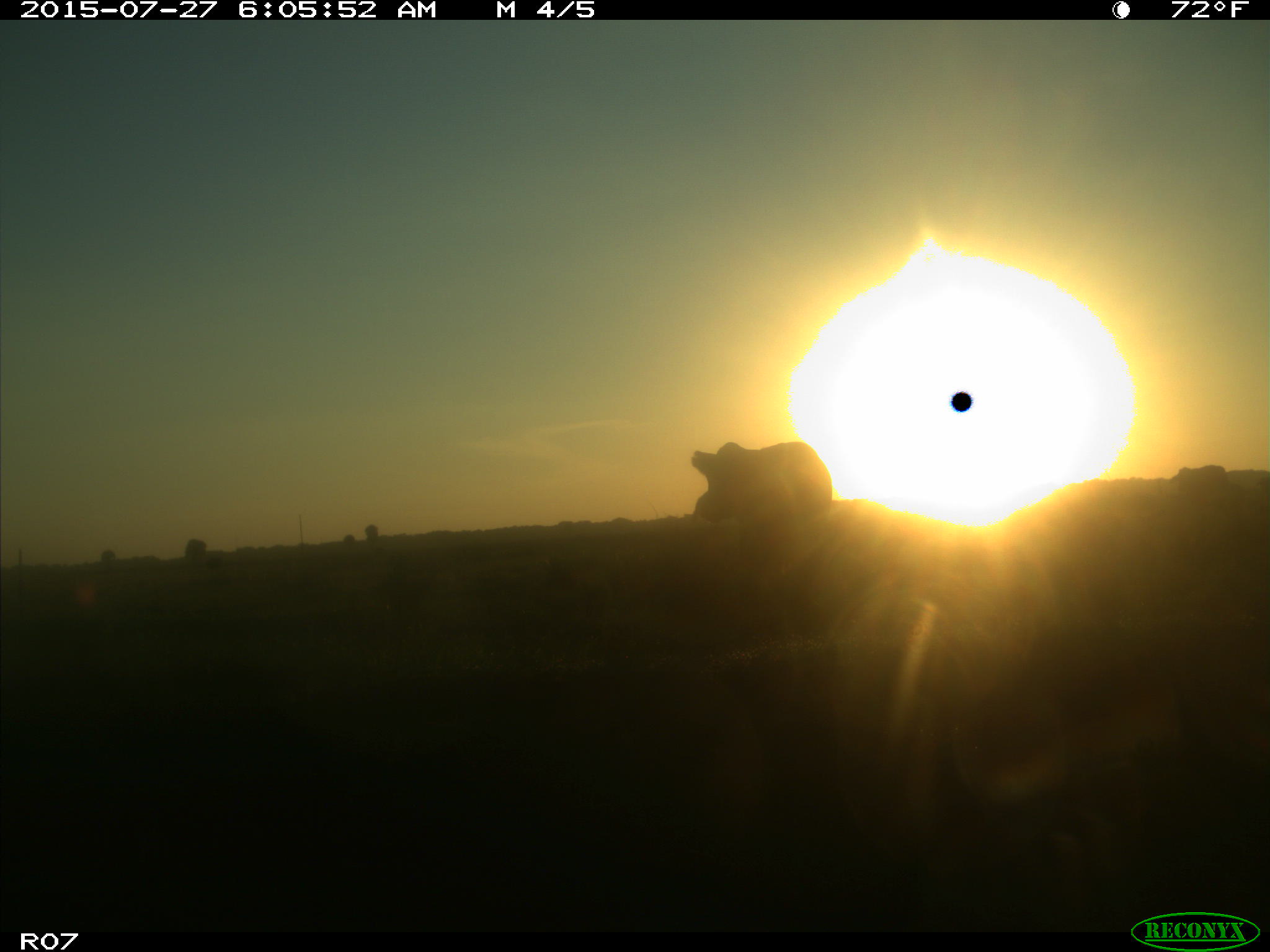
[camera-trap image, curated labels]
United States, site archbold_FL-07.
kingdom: Animalia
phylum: Chordata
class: Mammalia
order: Artiodactyla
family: Bovidae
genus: Bos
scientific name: Bos taurus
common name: domestic cow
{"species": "Bos taurus (domestic cow)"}